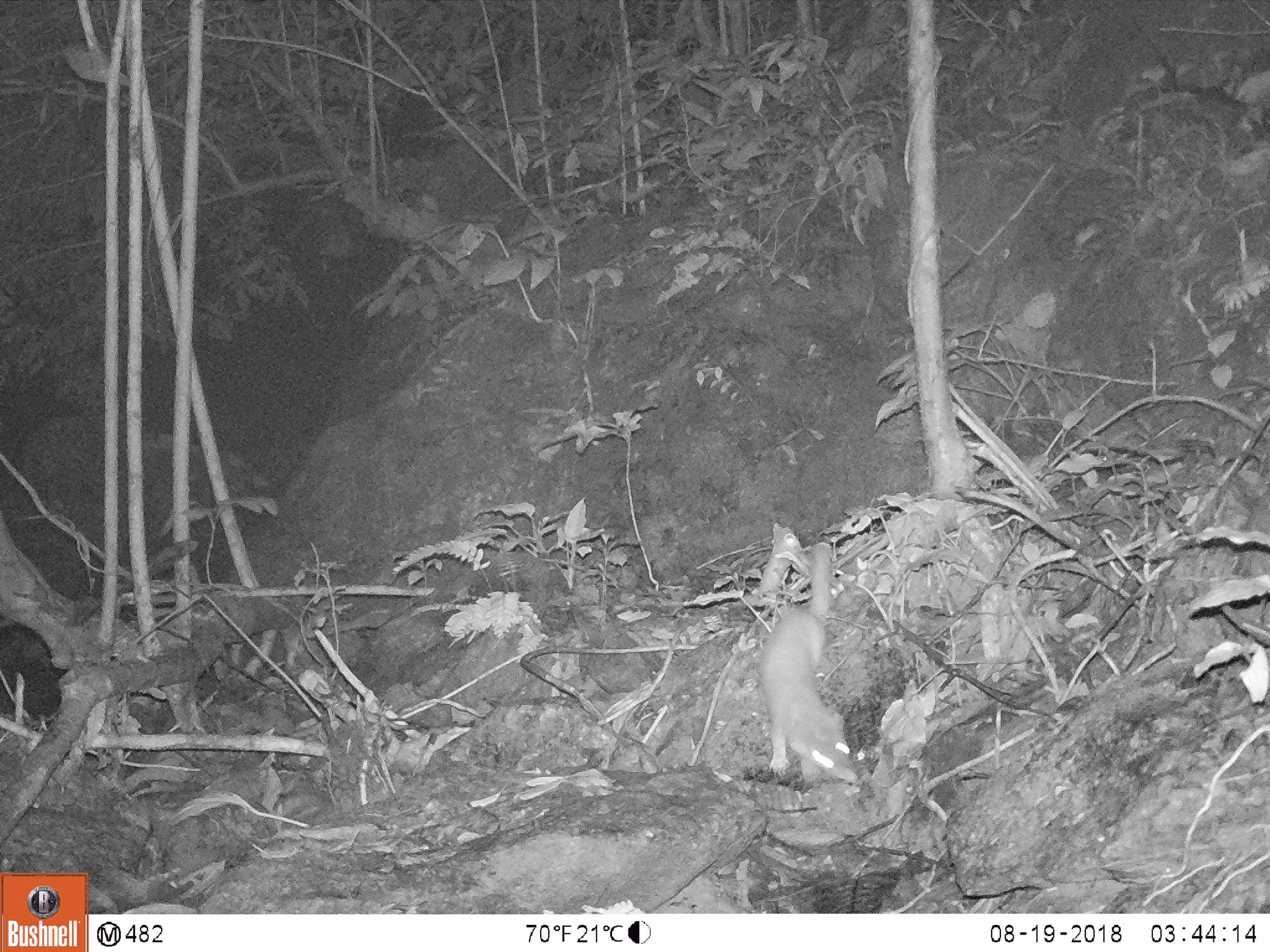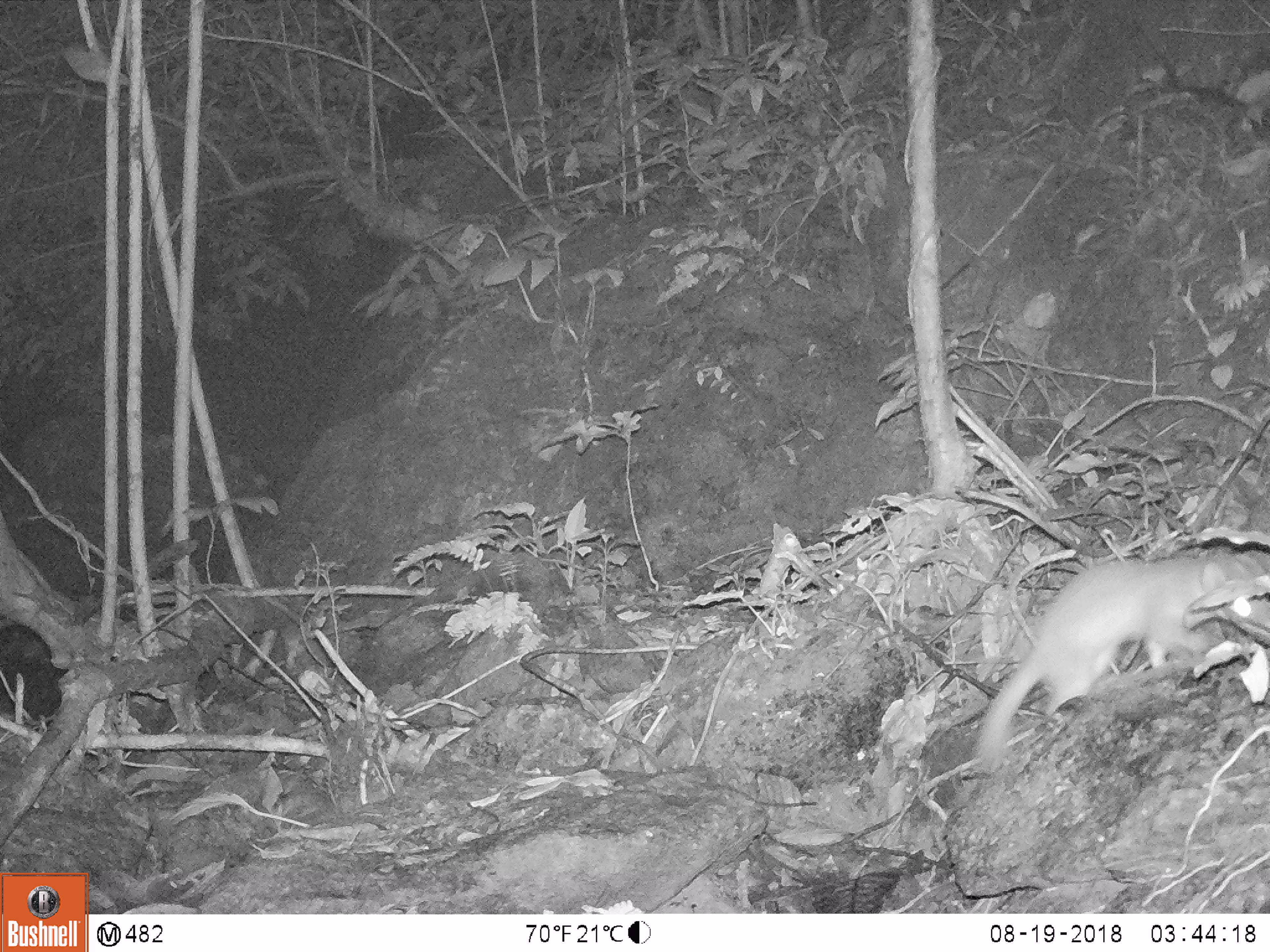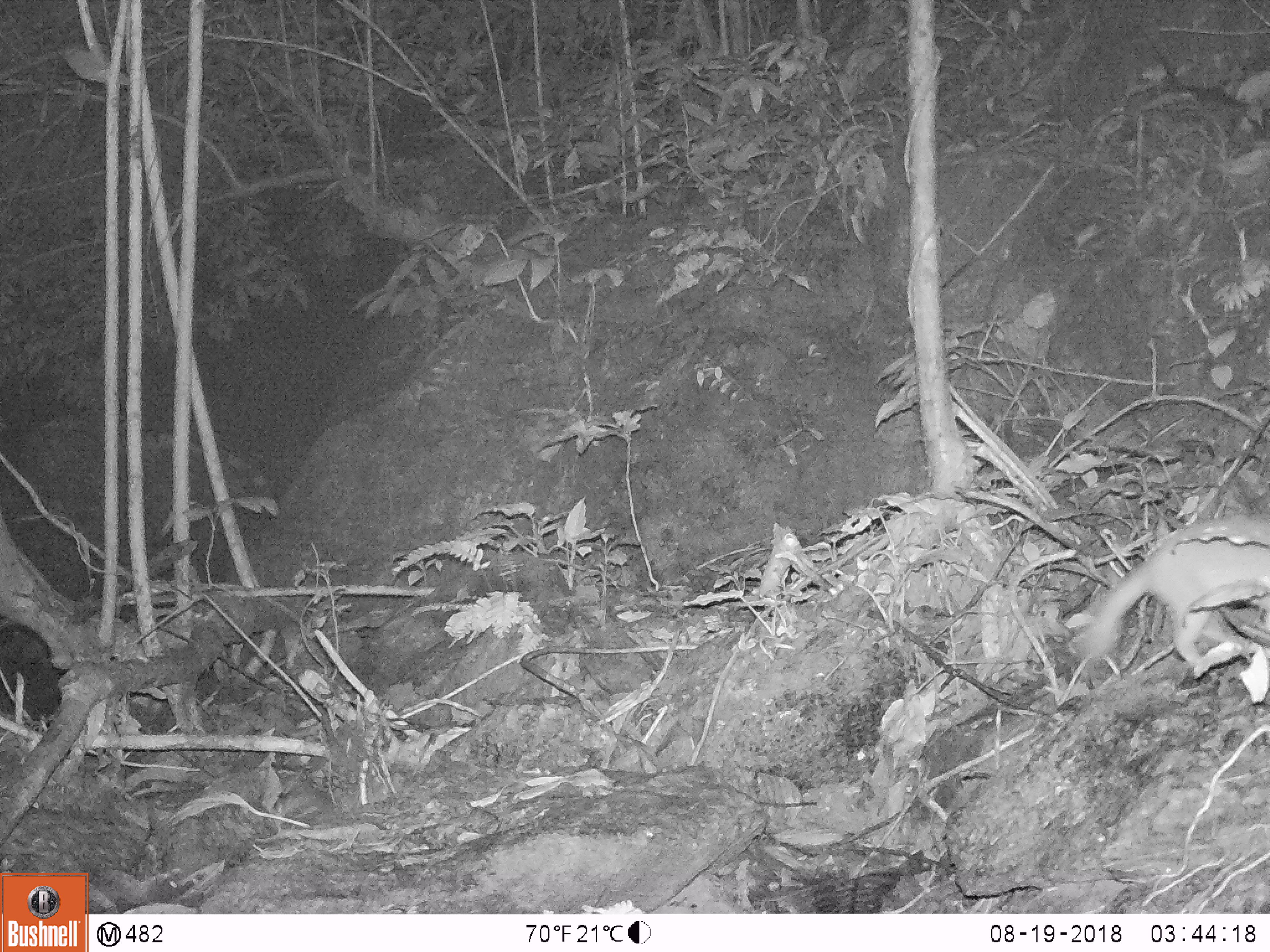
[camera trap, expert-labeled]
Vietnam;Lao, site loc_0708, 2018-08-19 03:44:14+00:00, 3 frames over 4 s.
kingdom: Animalia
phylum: Chordata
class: Mammalia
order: Carnivora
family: Mustelidae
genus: Melogale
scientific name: Melogale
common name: ferret badger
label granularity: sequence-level